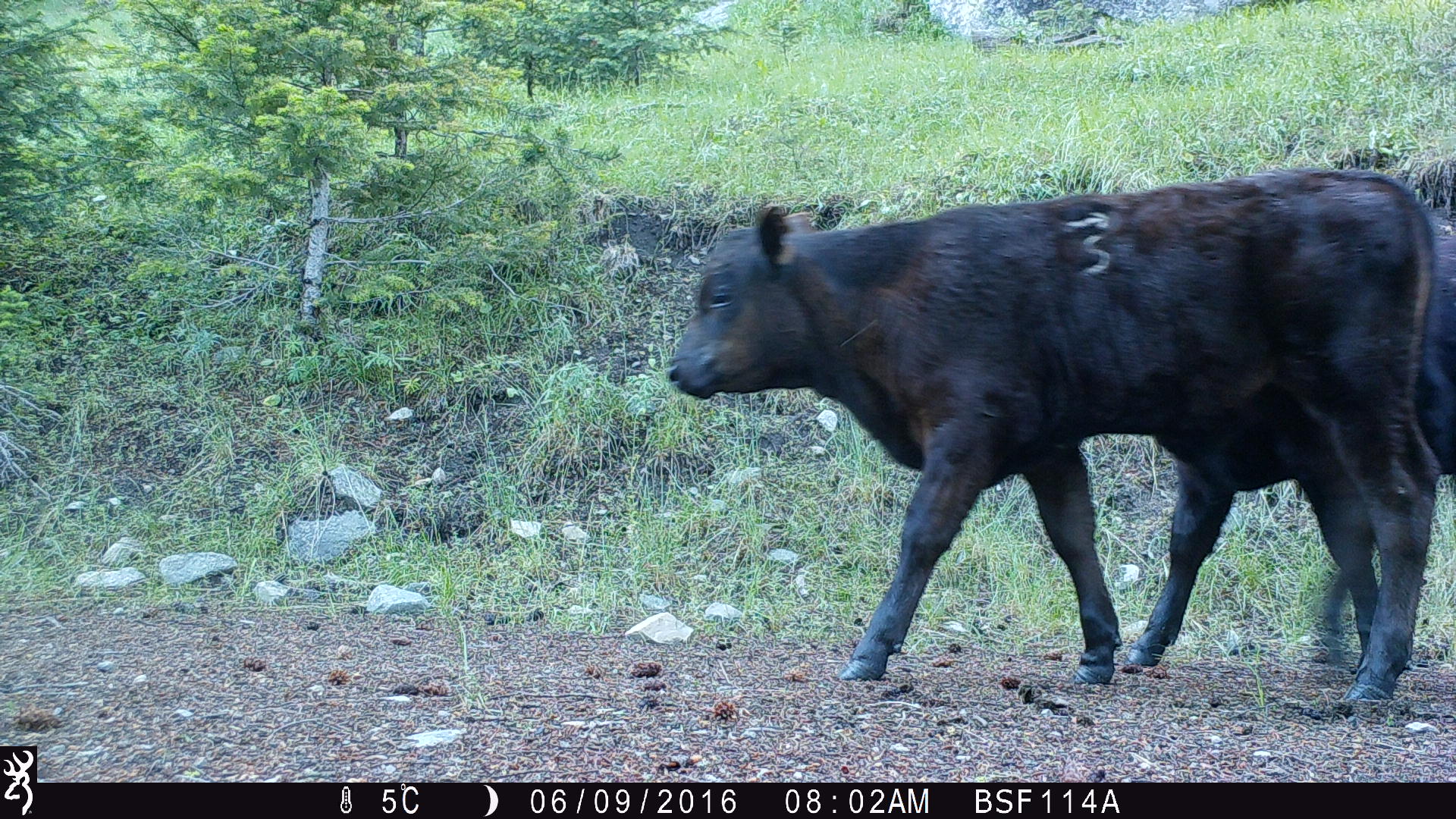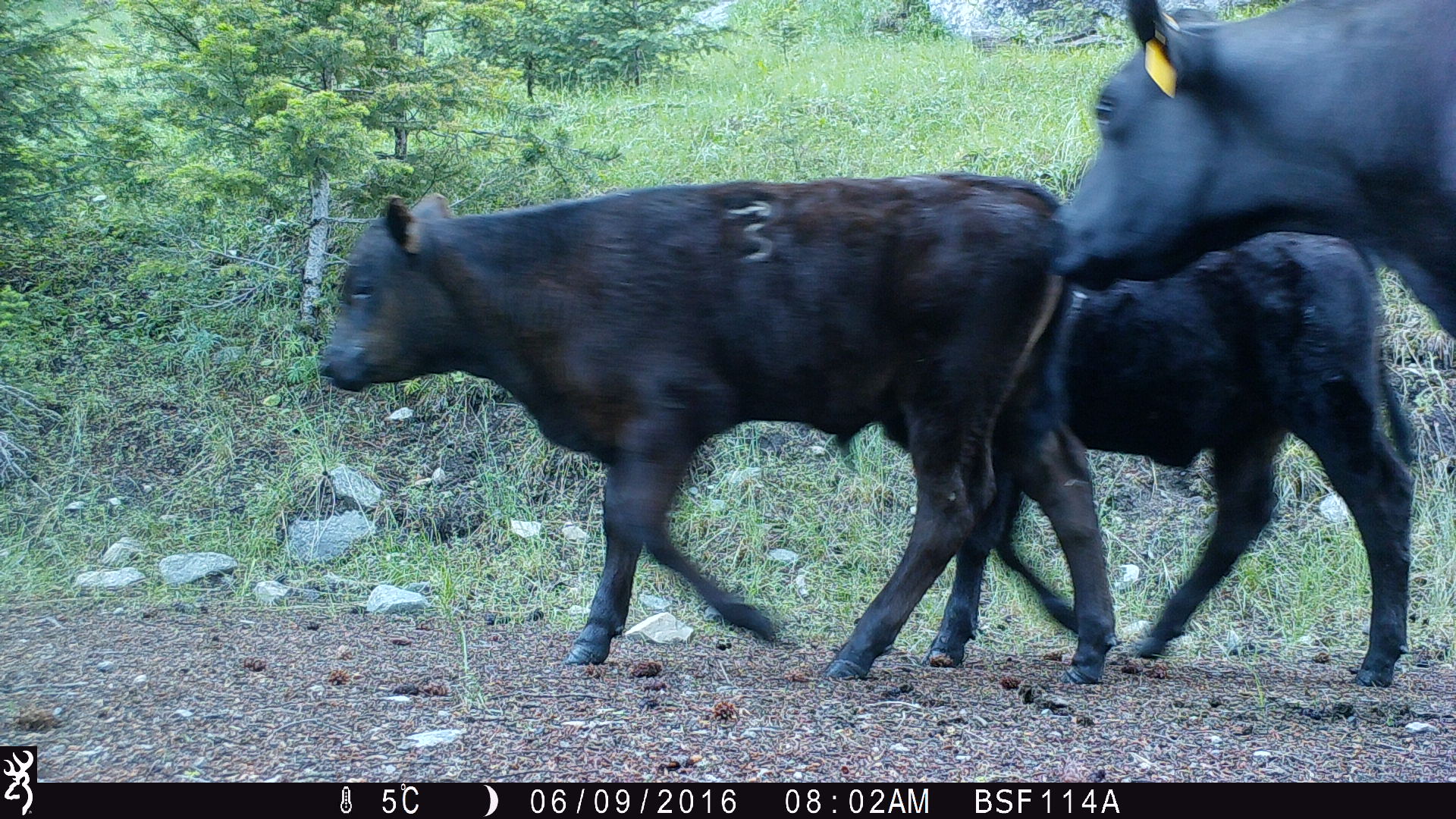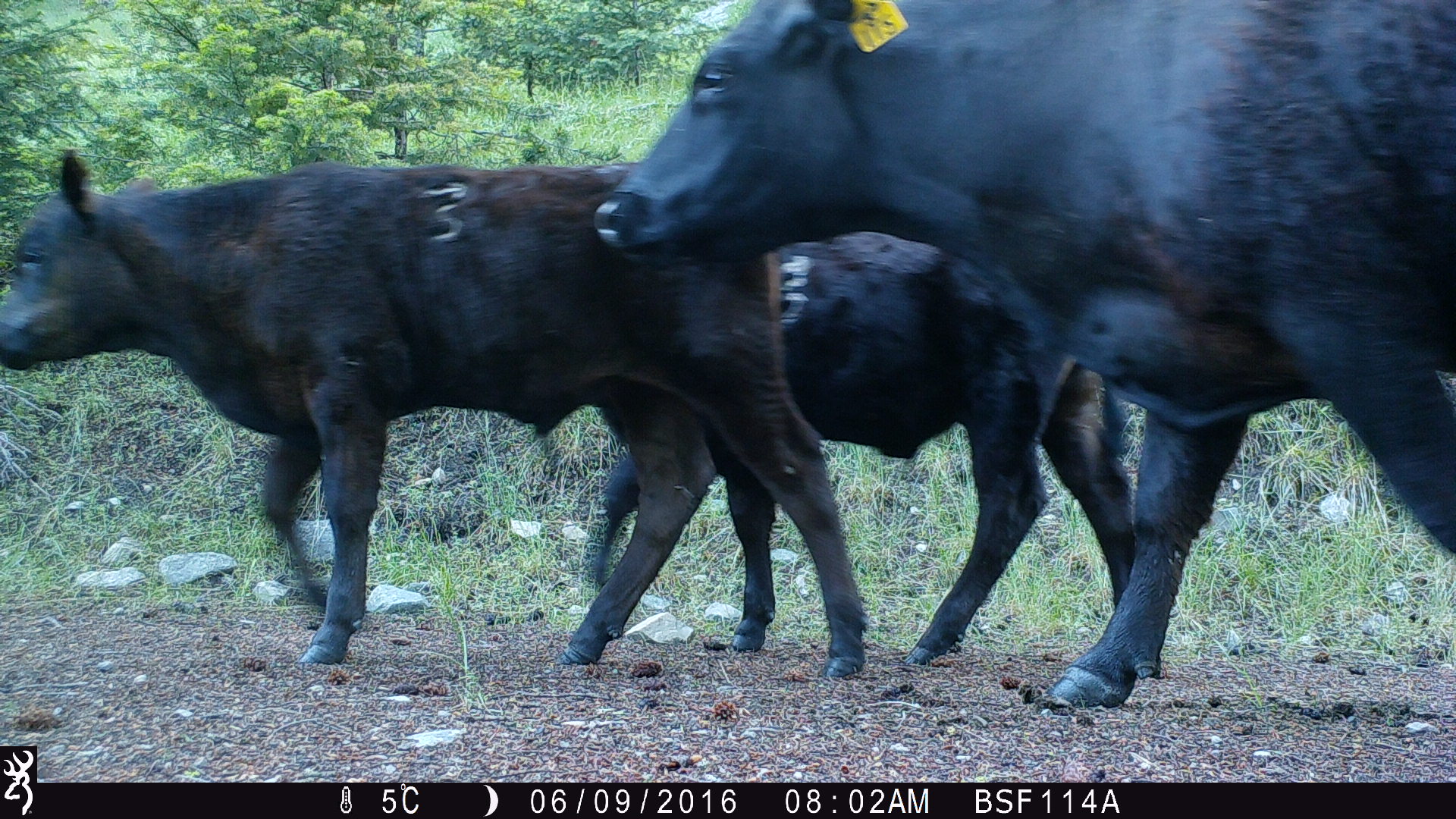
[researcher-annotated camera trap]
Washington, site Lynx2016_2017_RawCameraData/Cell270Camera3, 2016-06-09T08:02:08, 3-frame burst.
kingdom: Animalia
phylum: Chordata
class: Mammalia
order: Artiodactyla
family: Bovidae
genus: Bos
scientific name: Bos taurus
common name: domestic cattle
Domestic cattle (Bos taurus). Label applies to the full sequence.